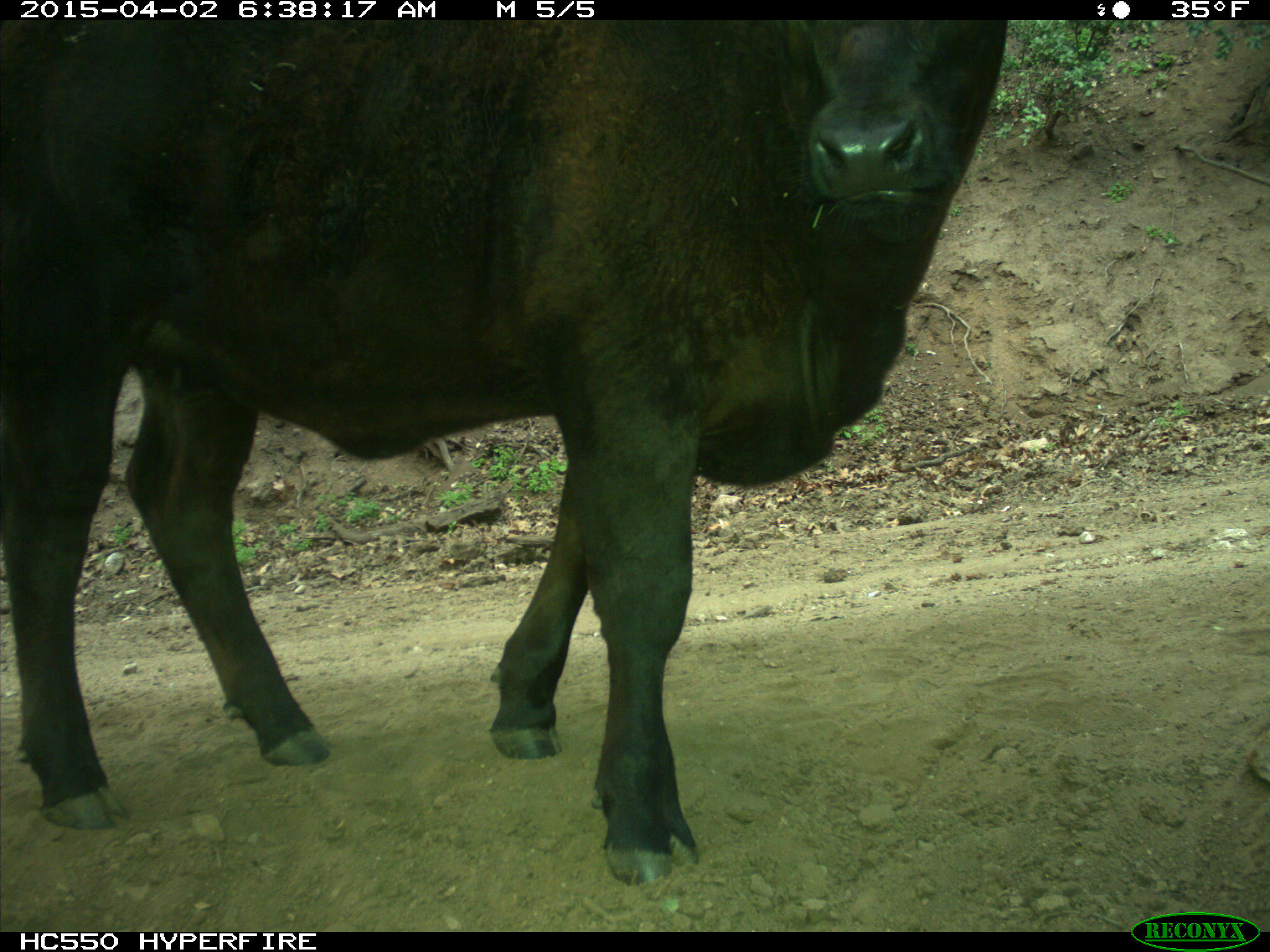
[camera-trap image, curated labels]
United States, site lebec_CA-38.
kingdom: Animalia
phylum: Chordata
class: Mammalia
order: Artiodactyla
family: Bovidae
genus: Bos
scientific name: Bos taurus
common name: domestic cow